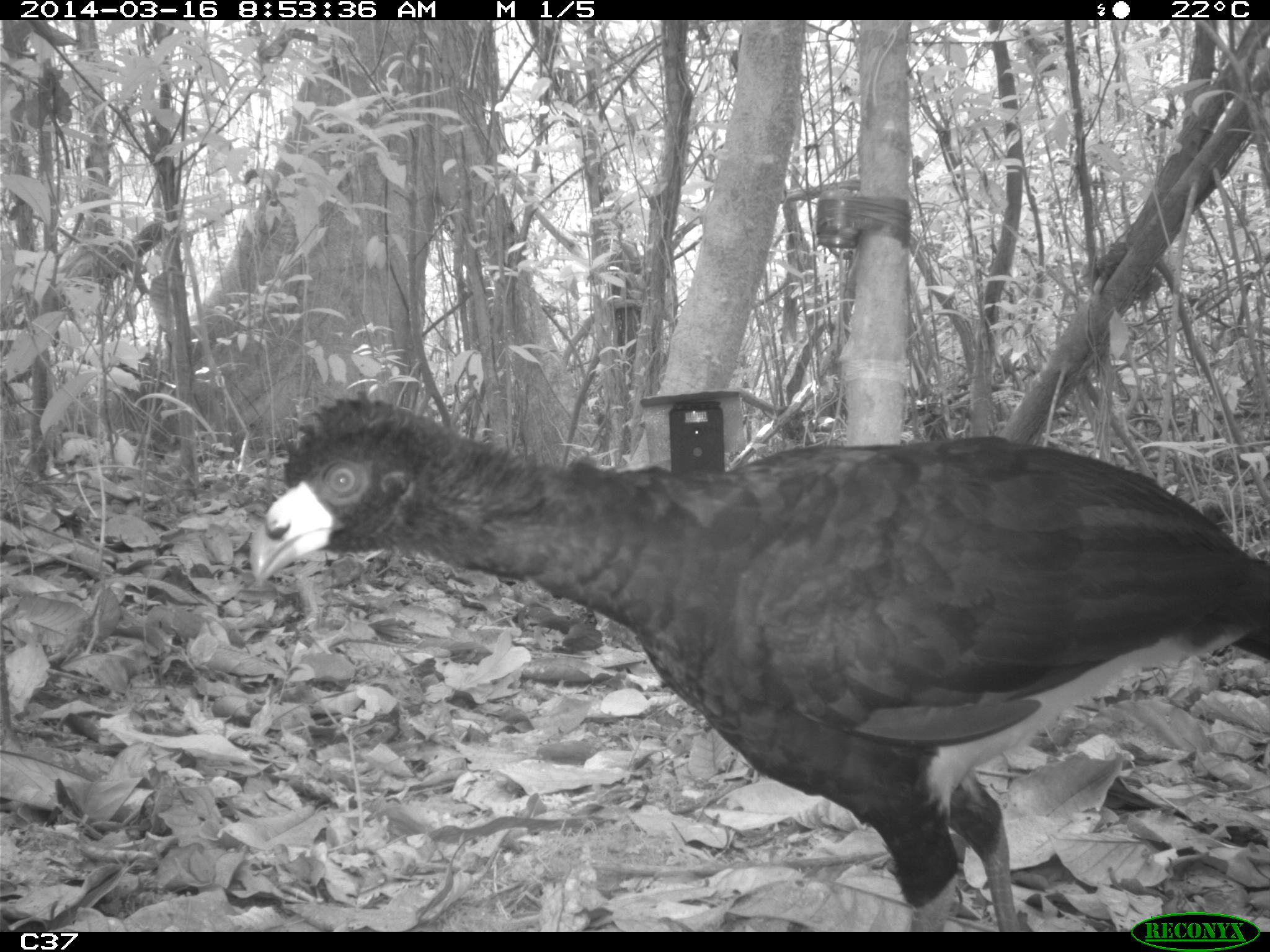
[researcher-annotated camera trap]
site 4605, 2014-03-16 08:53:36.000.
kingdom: Animalia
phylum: Chordata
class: Aves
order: Galliformes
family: Cracidae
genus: Crax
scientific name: Crax alector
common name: black curassow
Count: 1.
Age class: adult.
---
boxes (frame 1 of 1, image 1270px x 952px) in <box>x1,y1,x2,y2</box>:
crax alector: <box>250,390,1270,932</box>